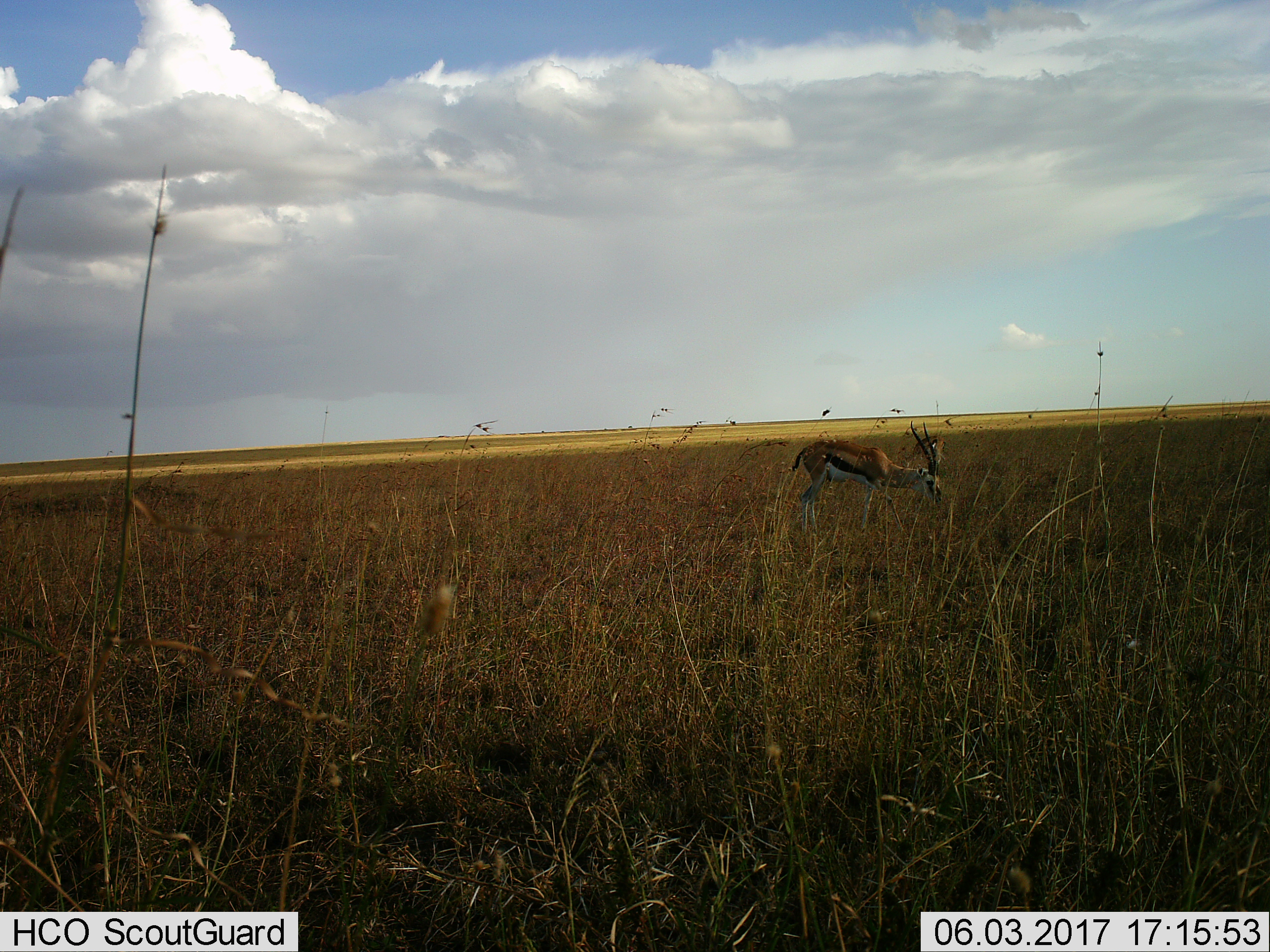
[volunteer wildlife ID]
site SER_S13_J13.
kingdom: Animalia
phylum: Chordata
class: Mammalia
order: Artiodactyla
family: Bovidae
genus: Eudorcas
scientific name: Eudorcas thomsonii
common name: thomson's gazelle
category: gazellethomsons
Gazellethomsons (thomson's gazelle) (Eudorcas thomsonii), count 1. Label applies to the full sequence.